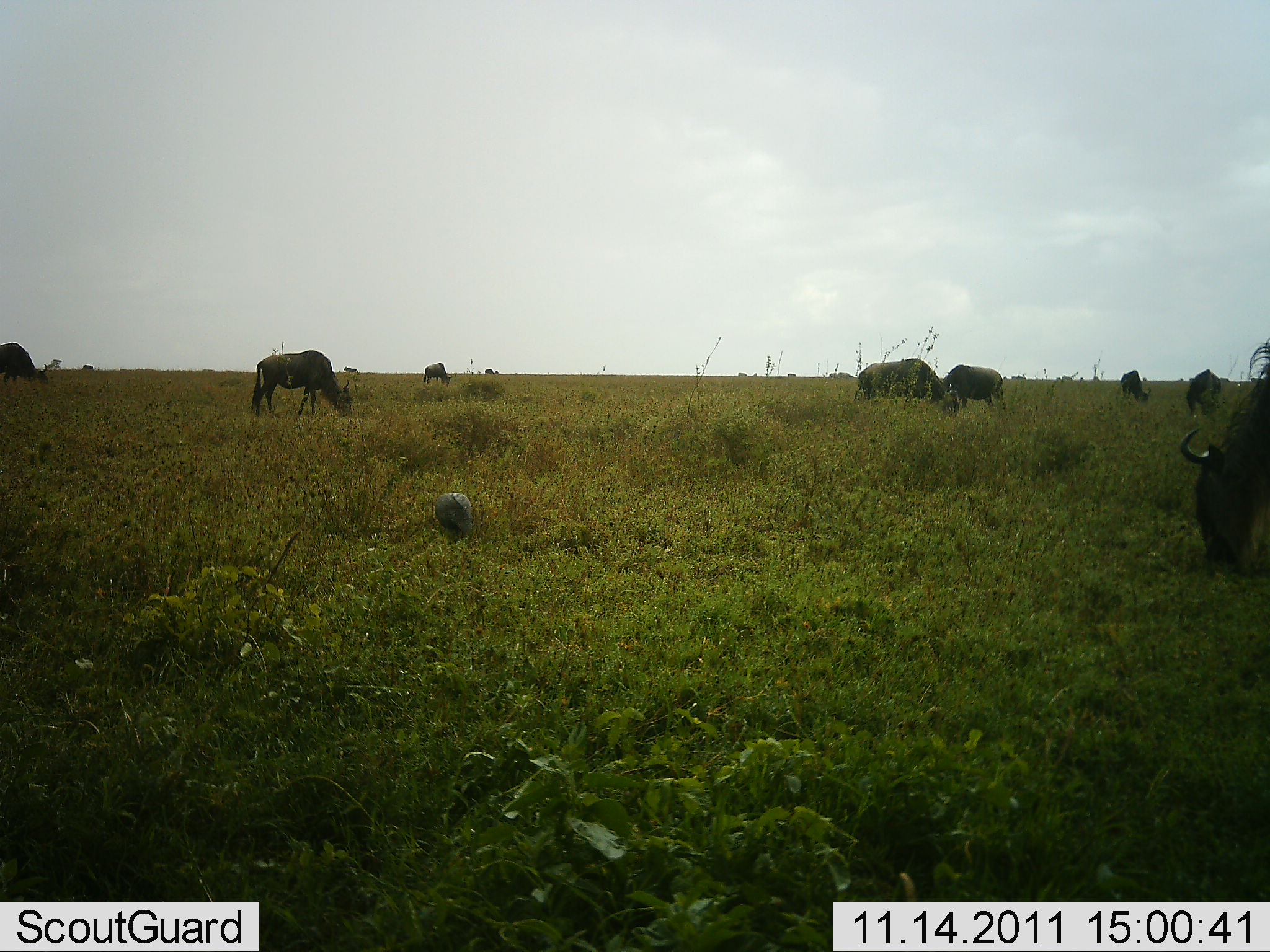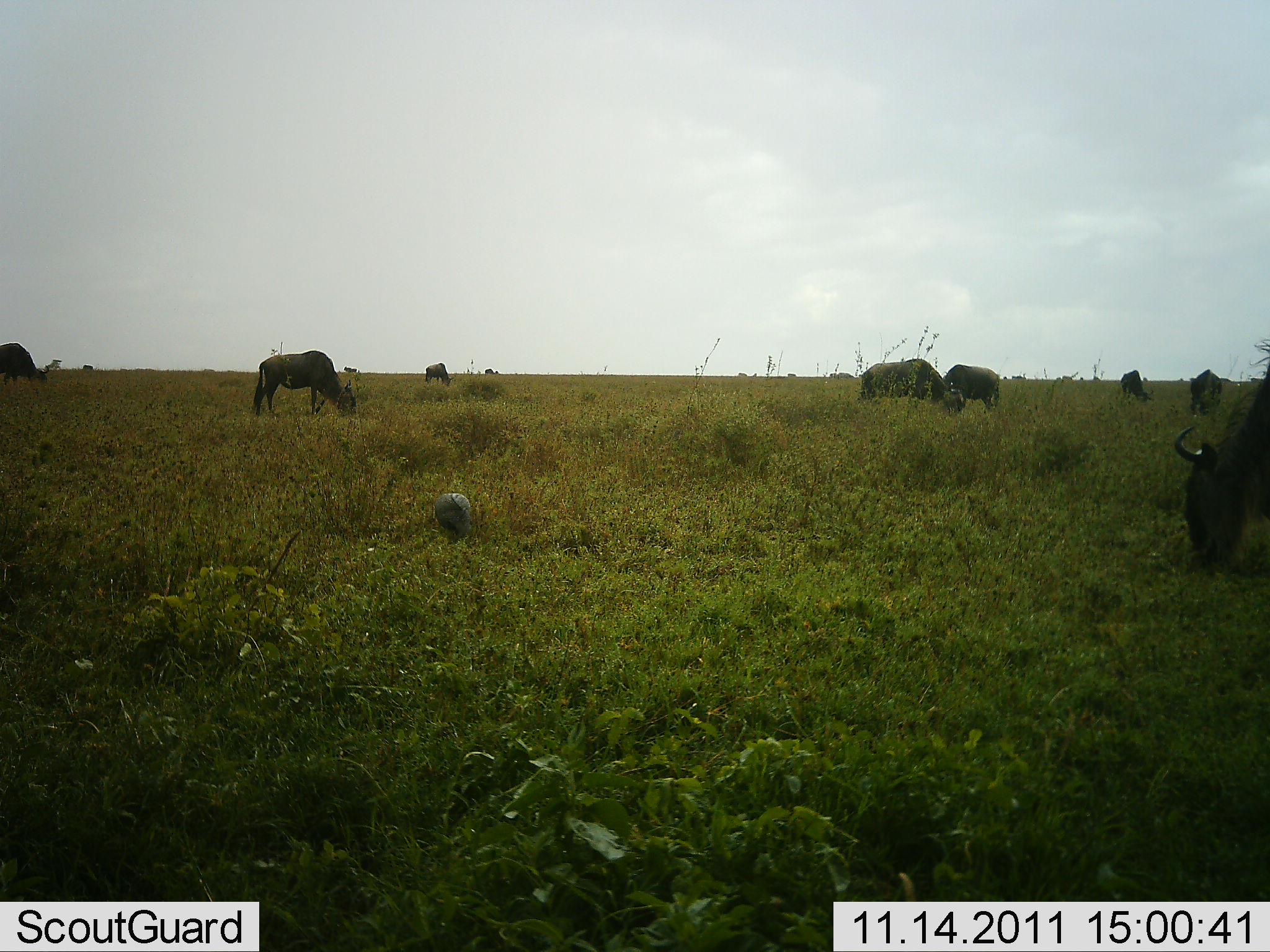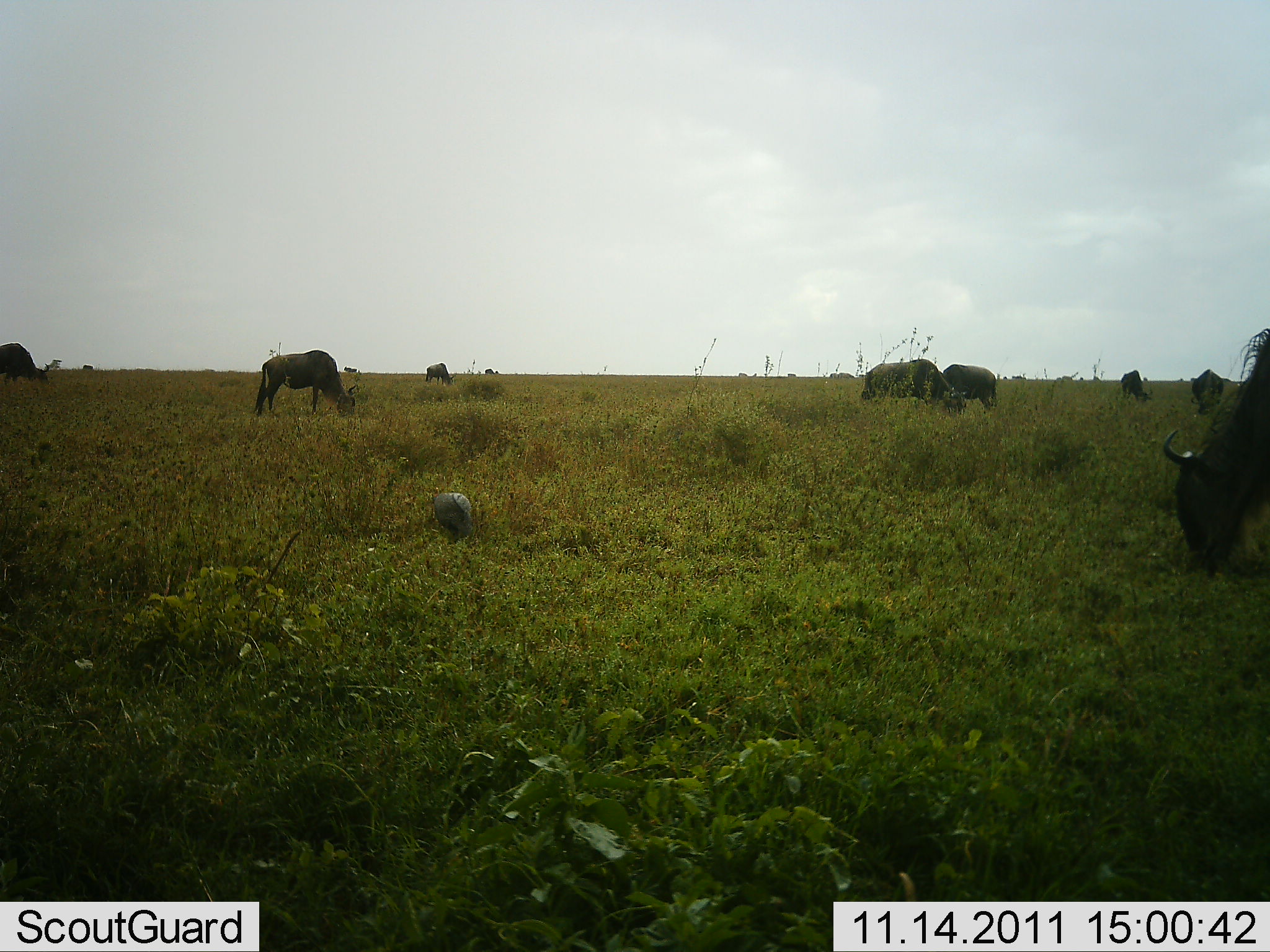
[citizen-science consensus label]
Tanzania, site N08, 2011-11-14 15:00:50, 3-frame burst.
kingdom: Animalia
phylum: Chordata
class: Aves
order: Galliformes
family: Numididae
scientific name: Numididae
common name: guinea fowl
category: guineafowl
Guineafowl (guinea fowl) (Numididae), count 1. Behavior (volunteer vote fractions): standing 36%, resting 0%, moving 9%, interacting 0%. Young present (vote fraction): 0%. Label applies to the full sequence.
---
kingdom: Animalia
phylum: Chordata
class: Mammalia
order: Artiodactyla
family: Bovidae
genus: Connochaetes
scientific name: Connochaetes taurinus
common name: blue wildebeest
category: wildebeest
Wildebeest (blue wildebeest) (Connochaetes taurinus), count 10. Behavior (volunteer vote fractions): standing 26%, resting 0%, moving 0%, interacting 0%. Young present (vote fraction): 0%. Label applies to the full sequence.